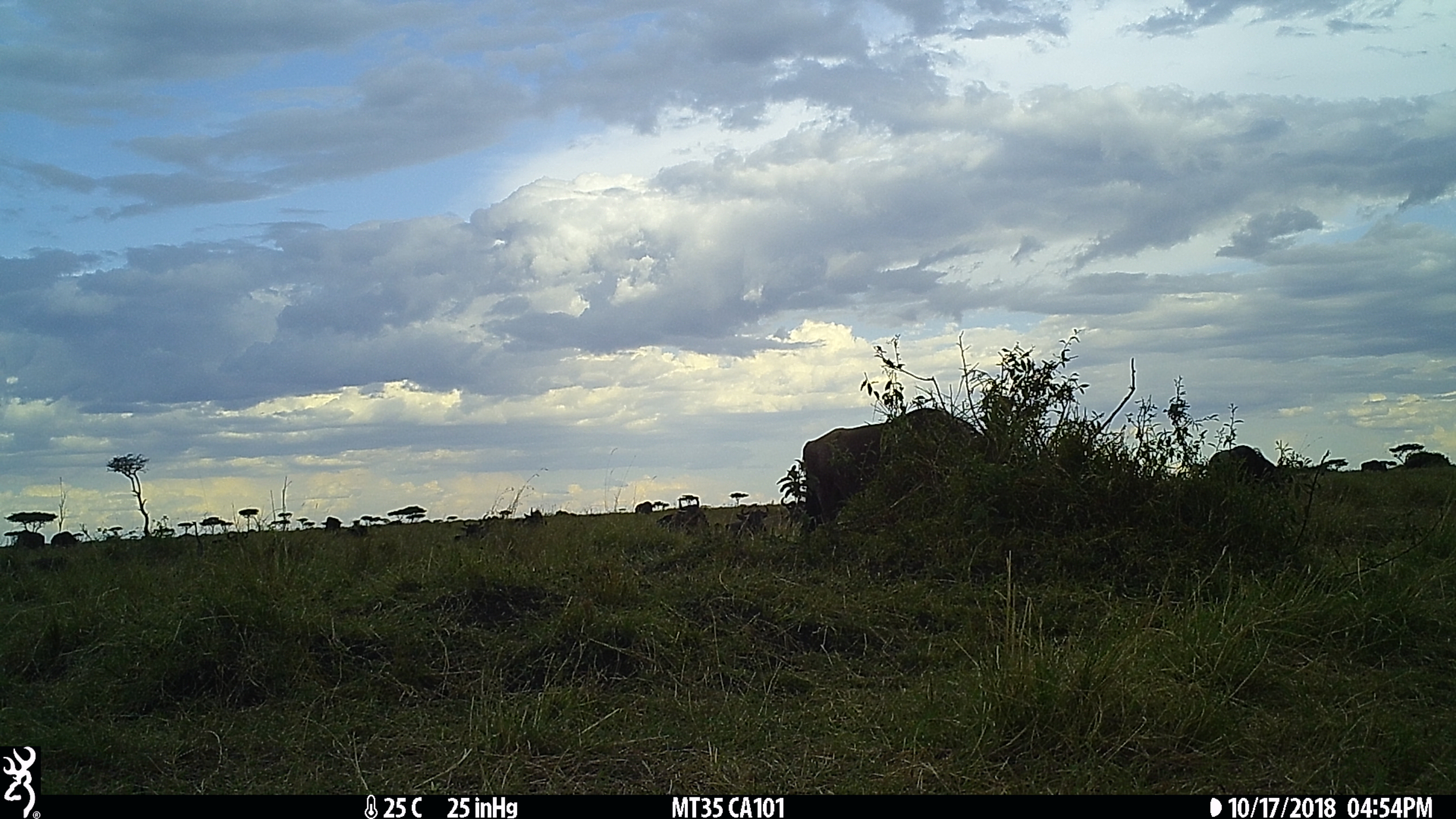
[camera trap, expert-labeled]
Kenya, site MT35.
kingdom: Animalia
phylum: Chordata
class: Mammalia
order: Artiodactyla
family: Bovidae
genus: Connochaetes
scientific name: Connochaetes taurinus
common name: blue wildebeest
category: wildebeest